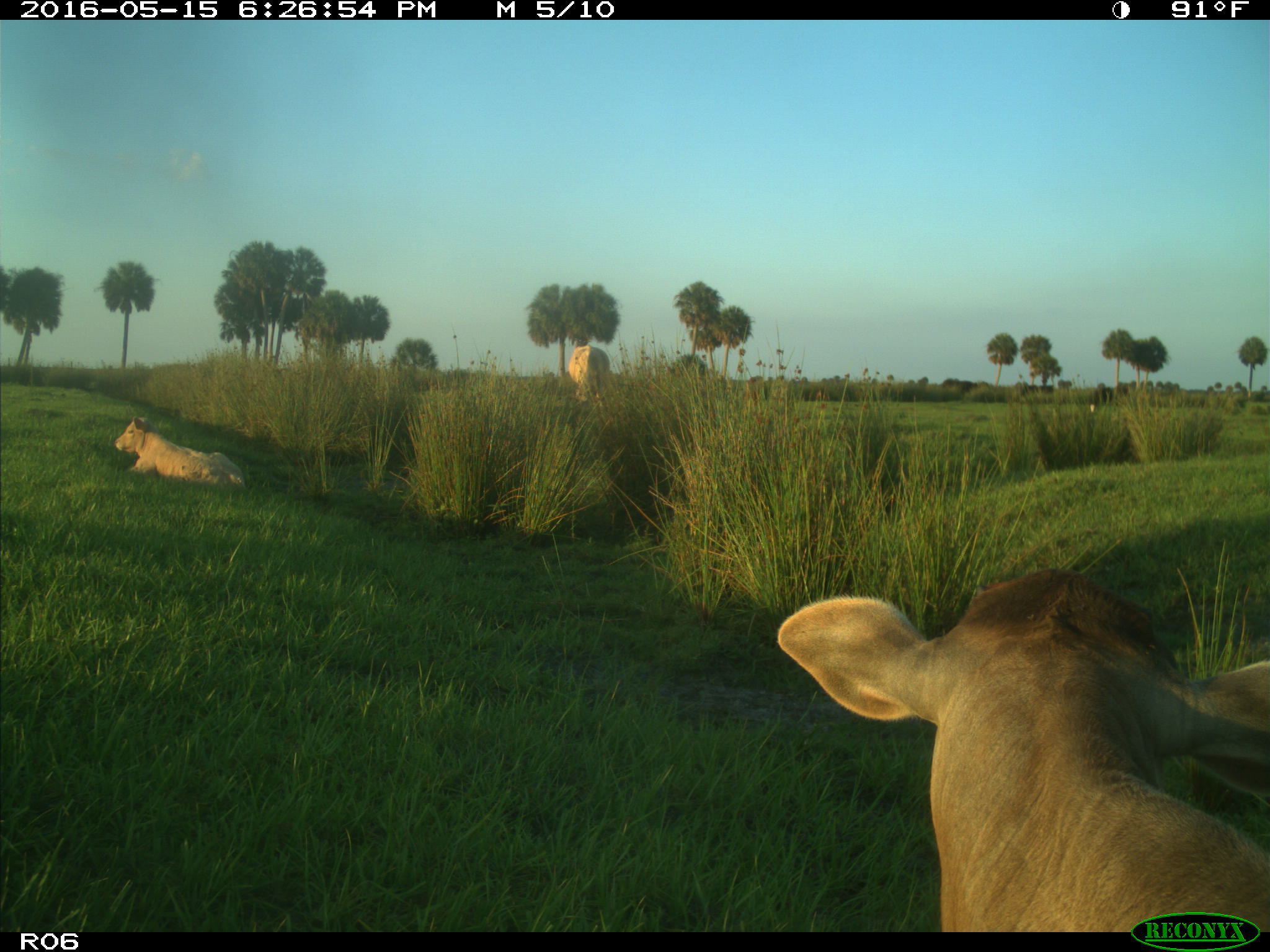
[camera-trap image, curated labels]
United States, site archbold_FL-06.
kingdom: Animalia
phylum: Chordata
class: Mammalia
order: Artiodactyla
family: Bovidae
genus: Bos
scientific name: Bos taurus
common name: domestic cow